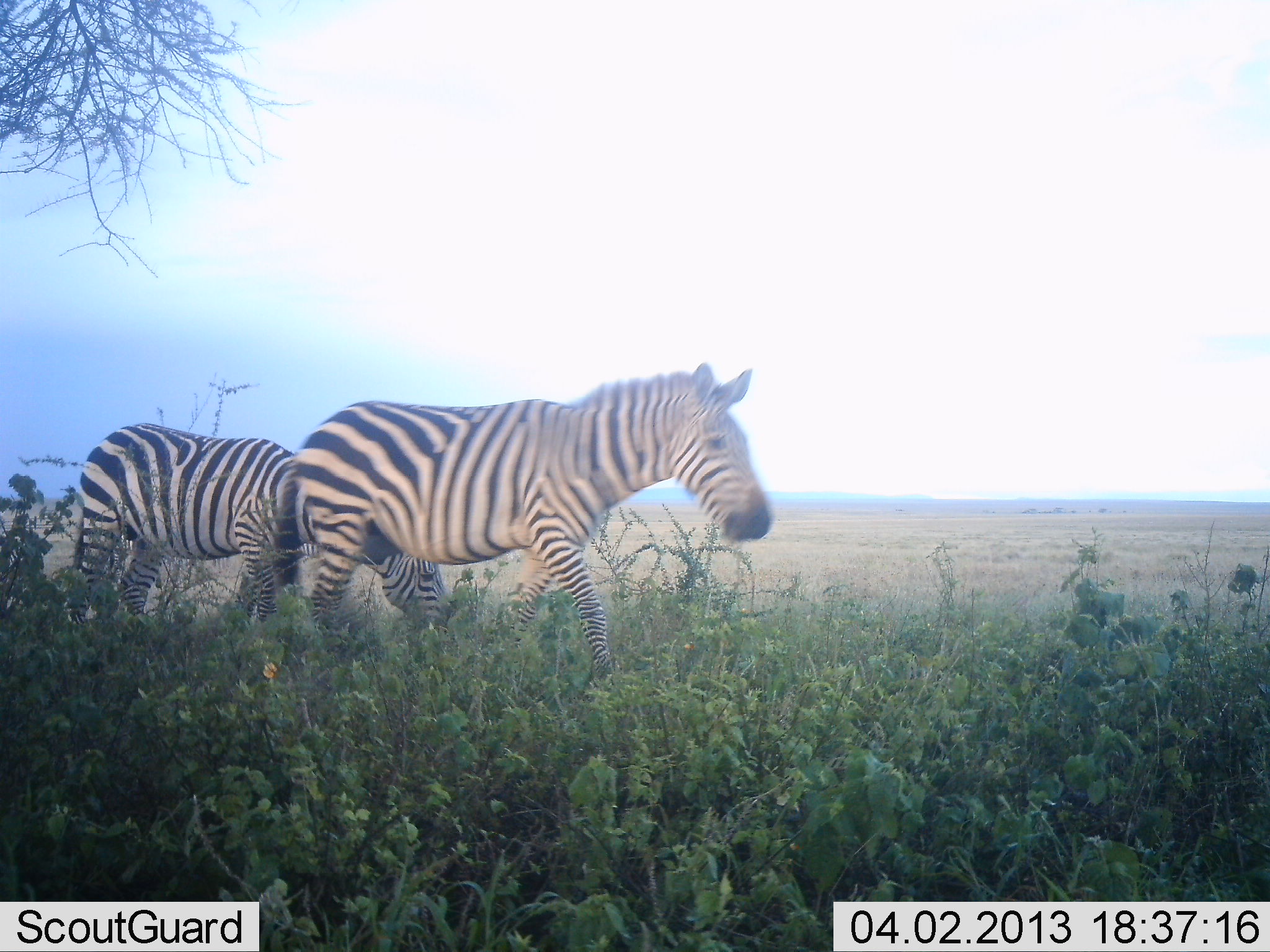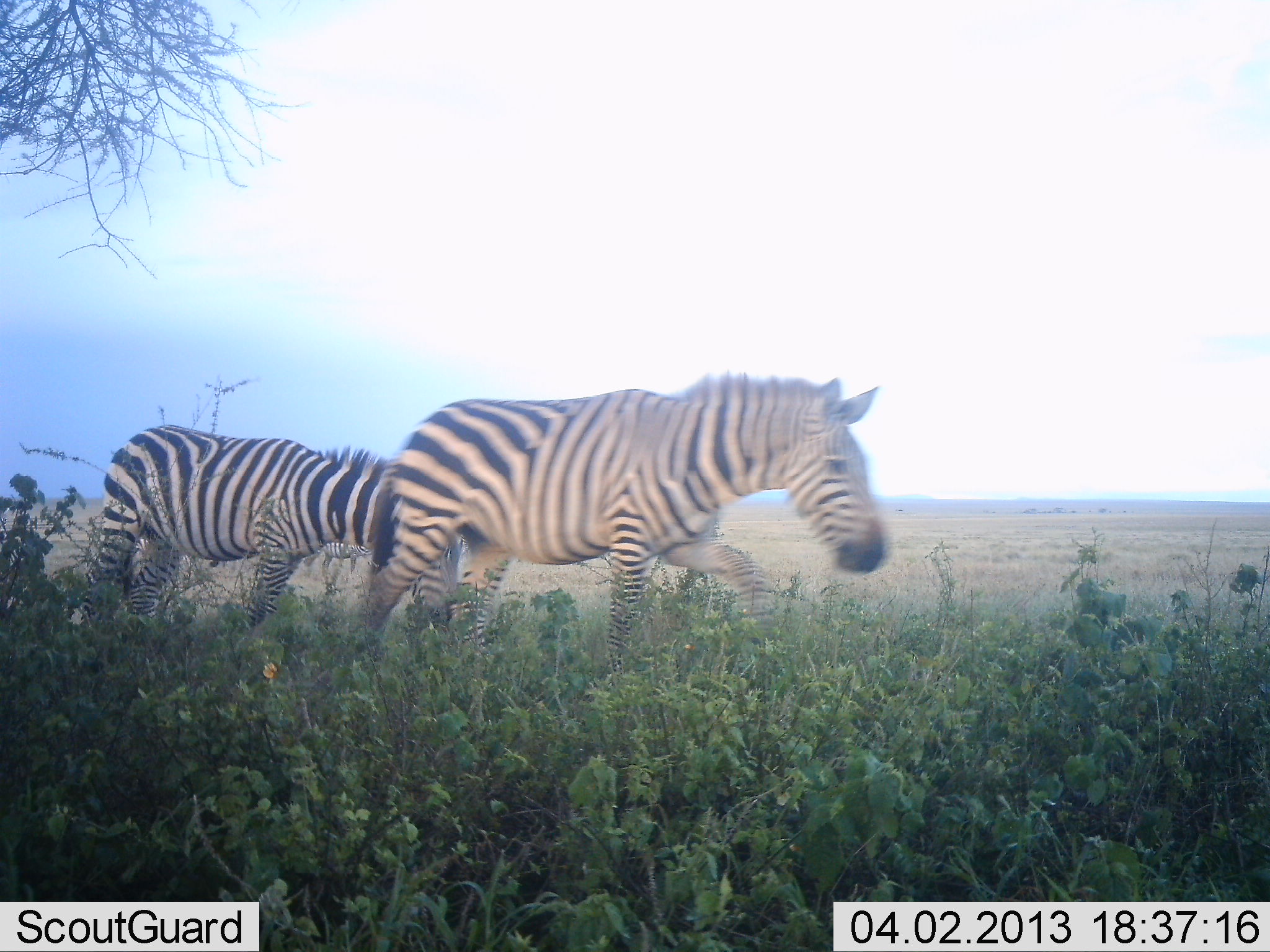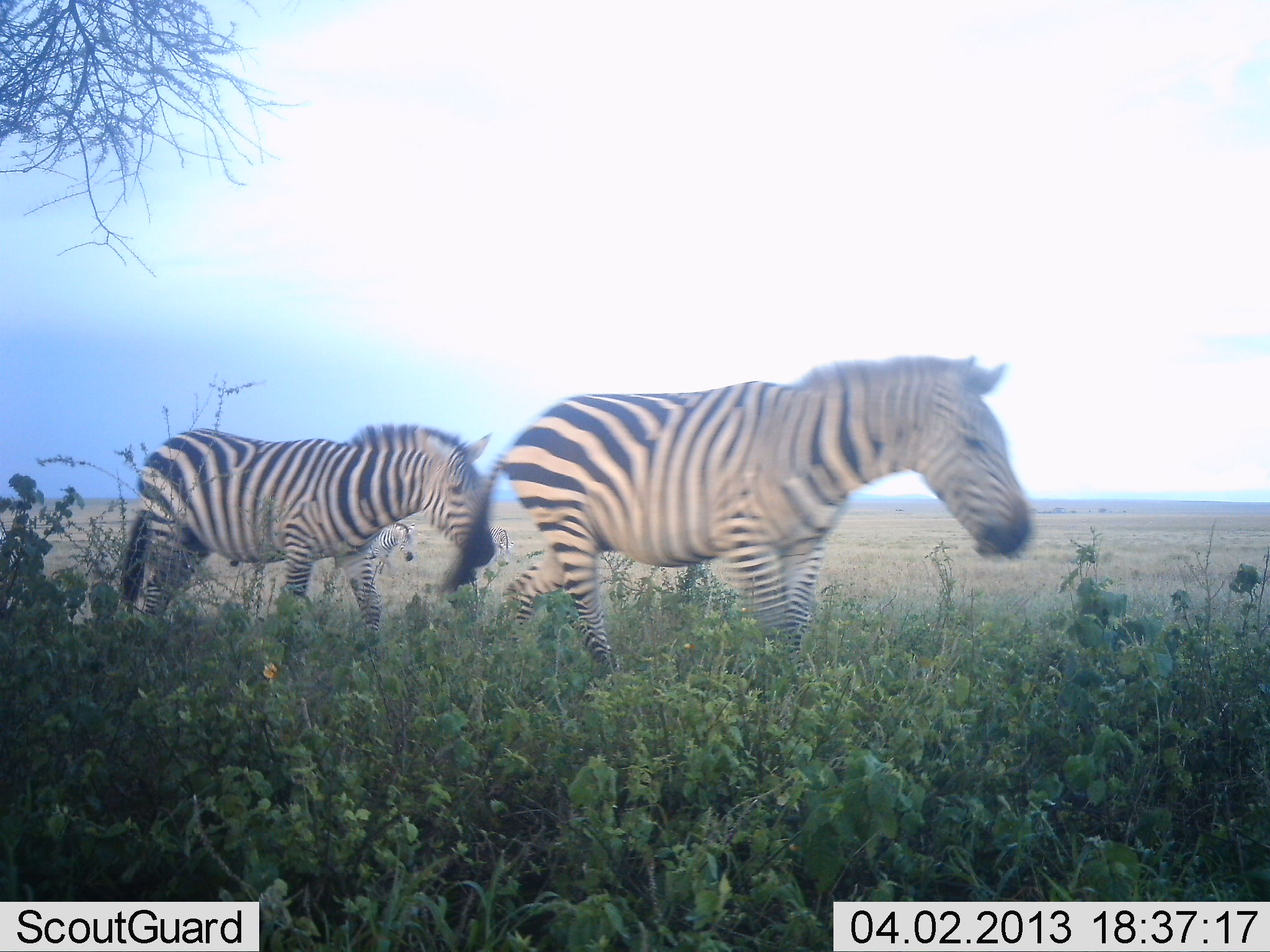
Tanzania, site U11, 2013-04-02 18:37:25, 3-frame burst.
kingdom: Animalia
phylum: Chordata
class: Mammalia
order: Perissodactyla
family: Equidae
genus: Equus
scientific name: Equus quagga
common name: plains zebra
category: zebra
Zebra (plains zebra) (Equus quagga), count 2. Behavior (volunteer vote fractions): standing 15%, resting 0%, moving 97%, interacting 0%. Young present (vote fraction): 3%. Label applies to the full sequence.